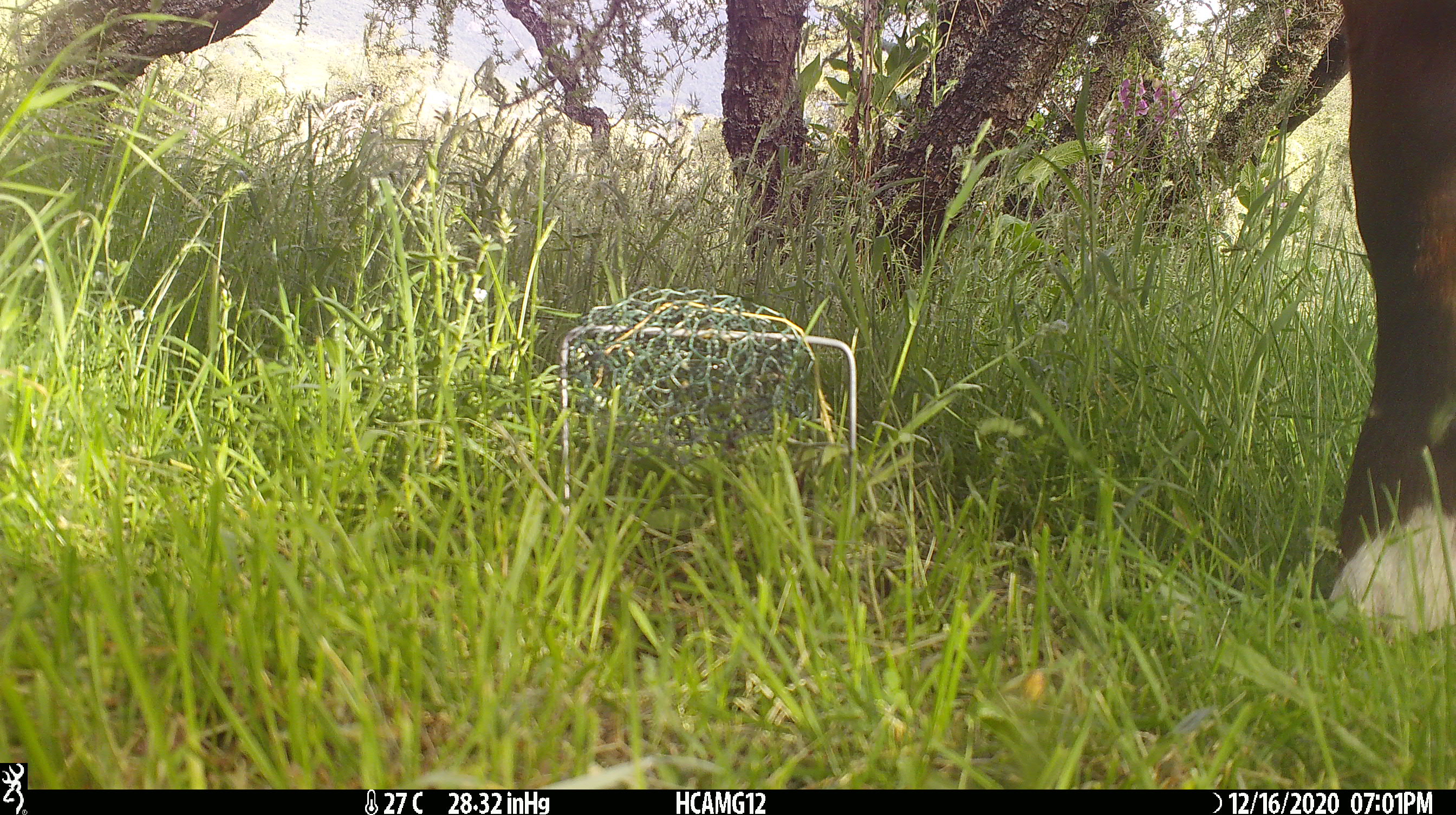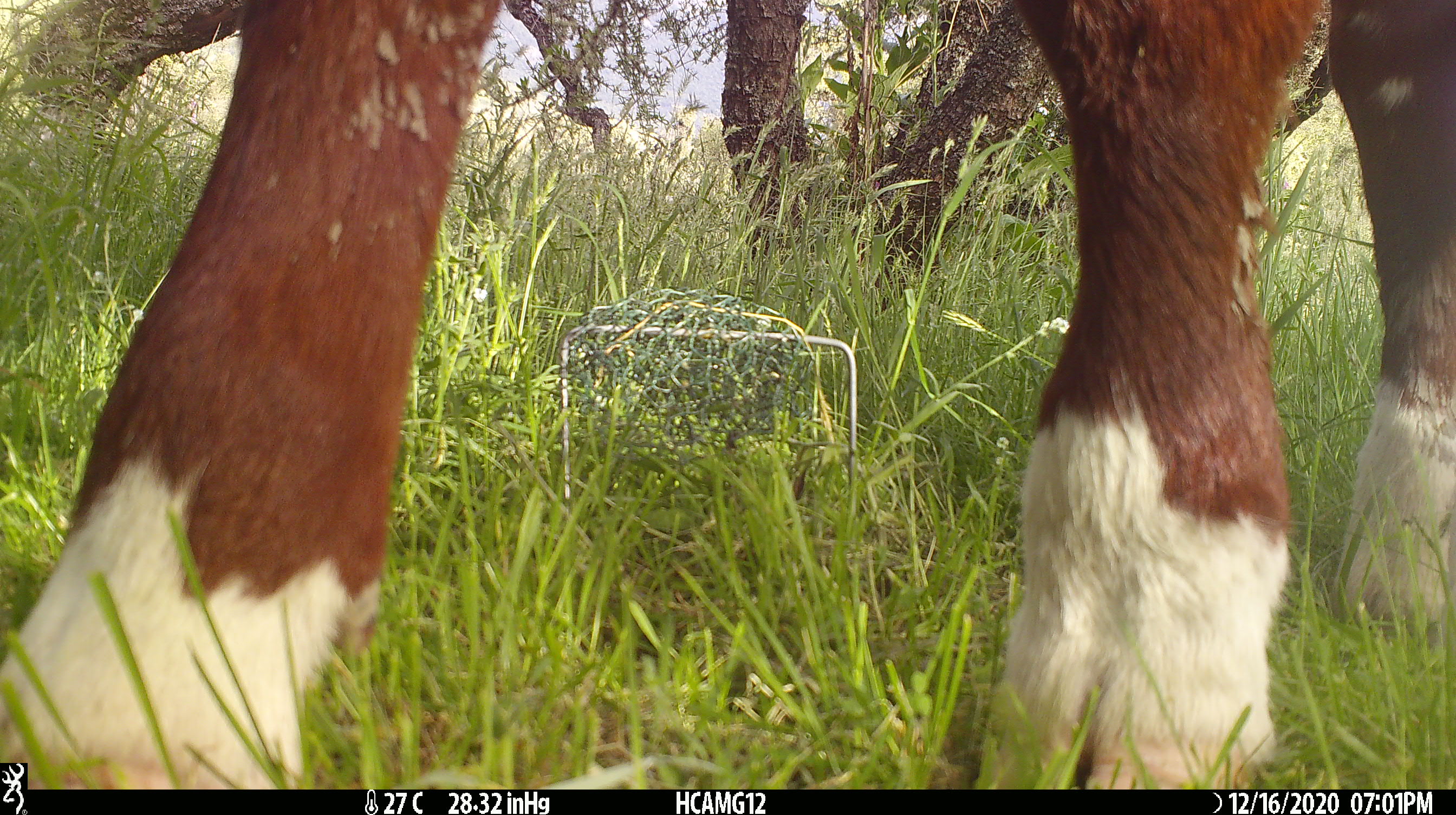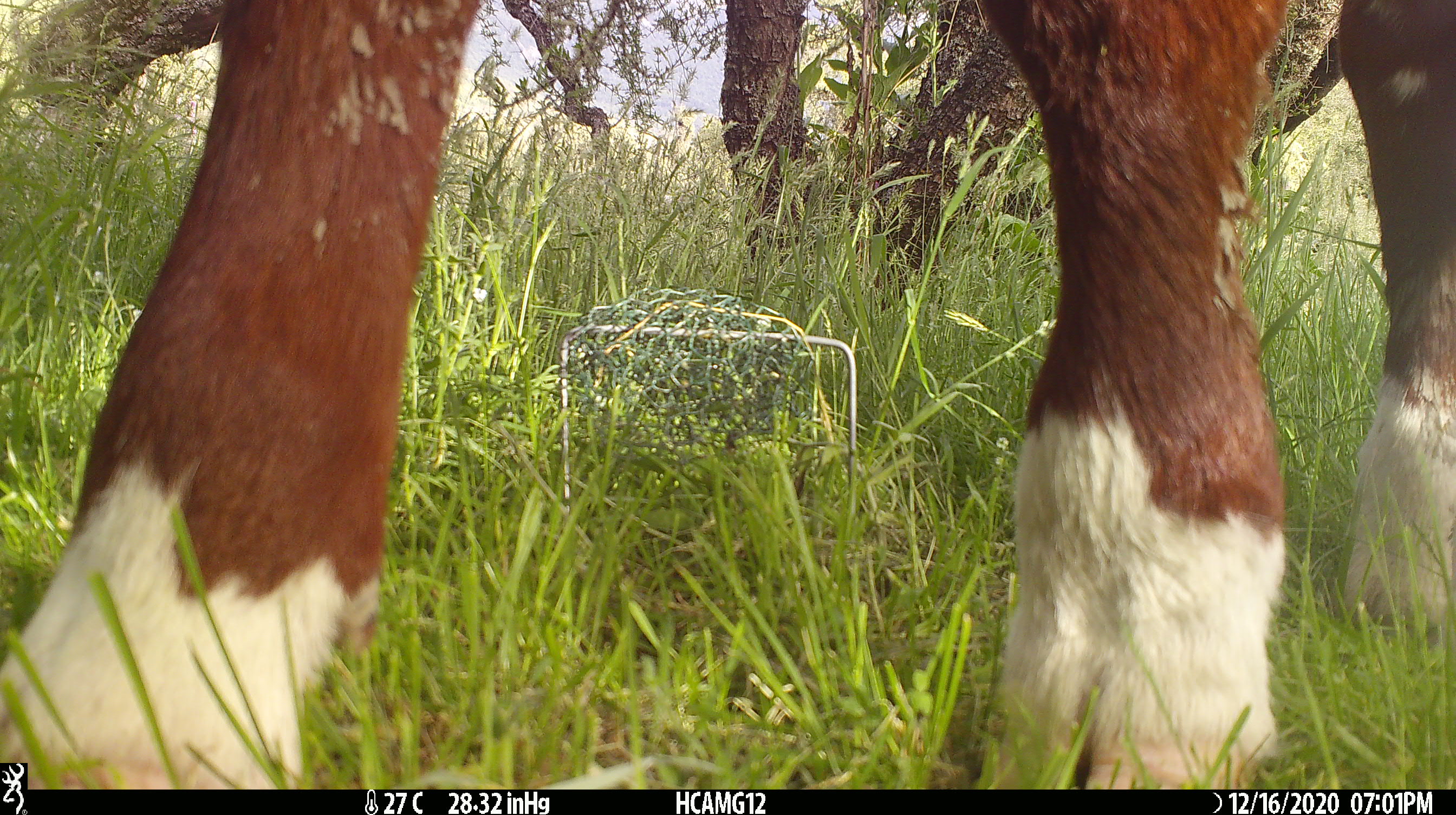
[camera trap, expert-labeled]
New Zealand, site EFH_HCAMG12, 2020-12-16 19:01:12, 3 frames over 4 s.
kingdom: Animalia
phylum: Chordata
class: Mammalia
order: Artiodactyla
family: Bovidae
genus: Bos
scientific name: Bos taurus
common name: domestic cow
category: cow